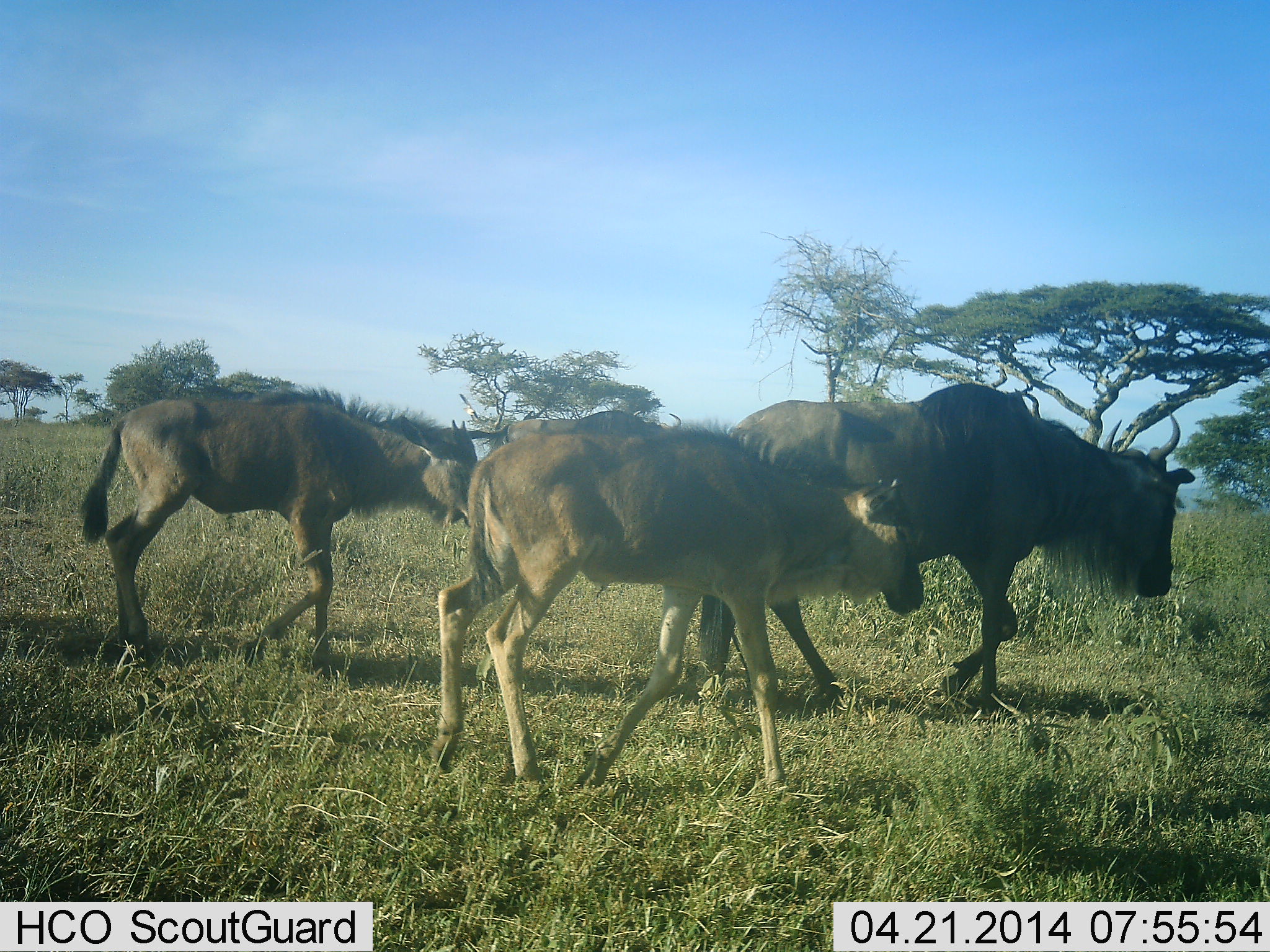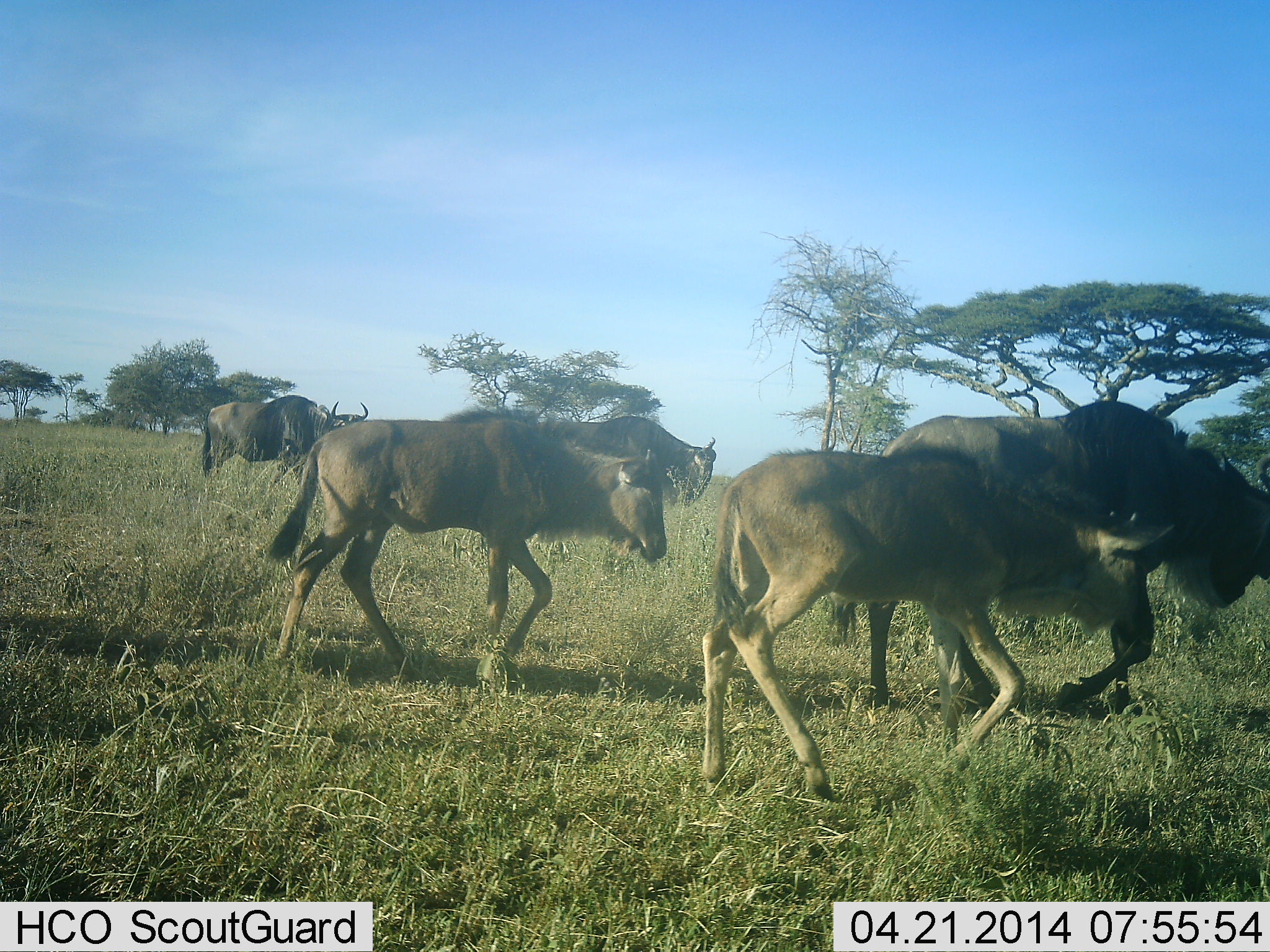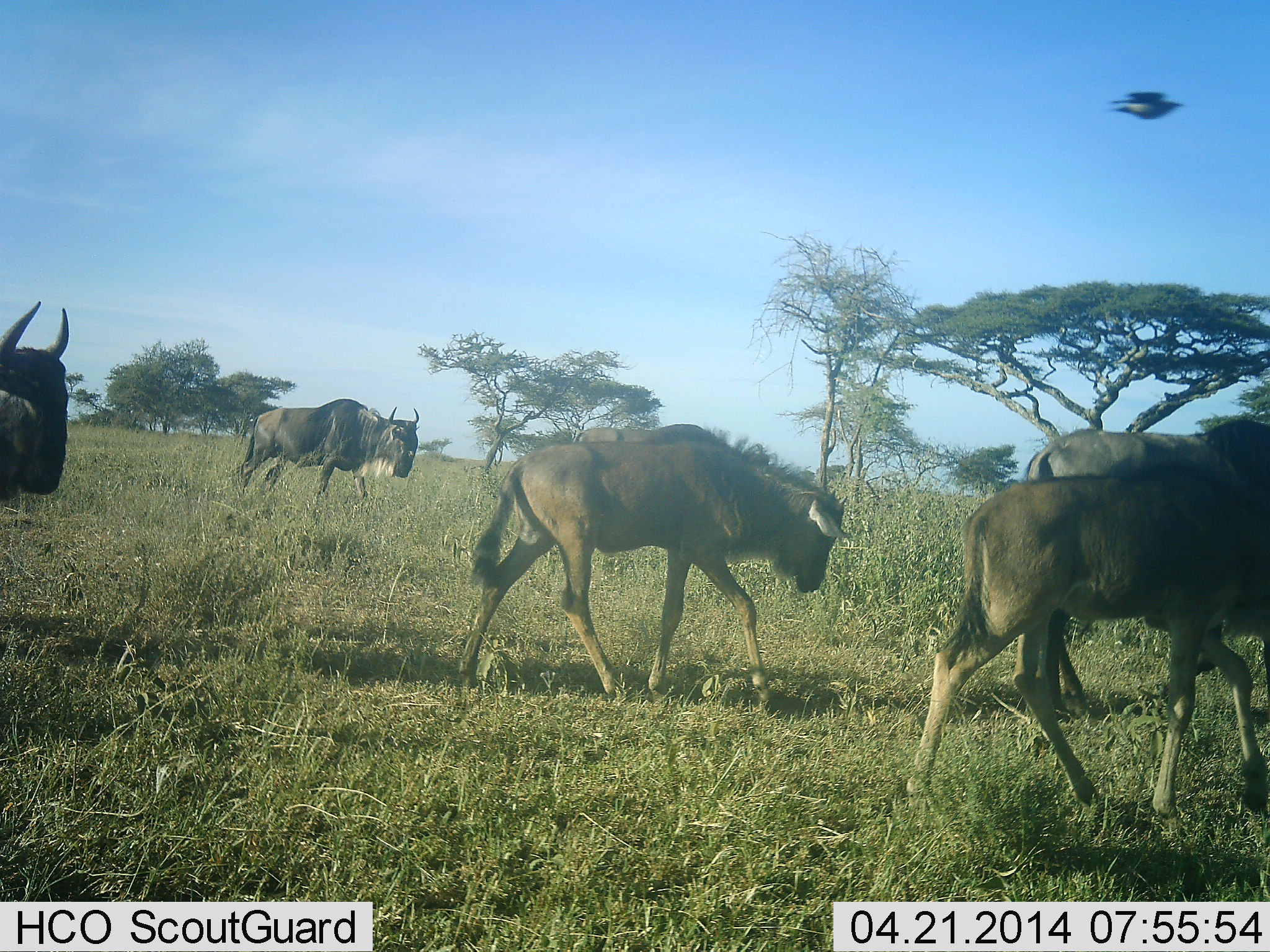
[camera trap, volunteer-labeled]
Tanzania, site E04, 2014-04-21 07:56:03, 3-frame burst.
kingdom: Animalia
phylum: Chordata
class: Mammalia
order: Artiodactyla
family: Bovidae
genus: Connochaetes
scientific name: Connochaetes taurinus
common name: blue wildebeest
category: wildebeest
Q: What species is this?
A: Wildebeest (blue wildebeest) (Connochaetes taurinus).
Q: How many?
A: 6.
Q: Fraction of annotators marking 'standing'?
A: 5%.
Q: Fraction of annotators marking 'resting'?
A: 0%.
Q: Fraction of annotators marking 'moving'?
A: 100%.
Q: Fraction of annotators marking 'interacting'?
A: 0%.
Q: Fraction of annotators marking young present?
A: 42%.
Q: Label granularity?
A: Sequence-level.